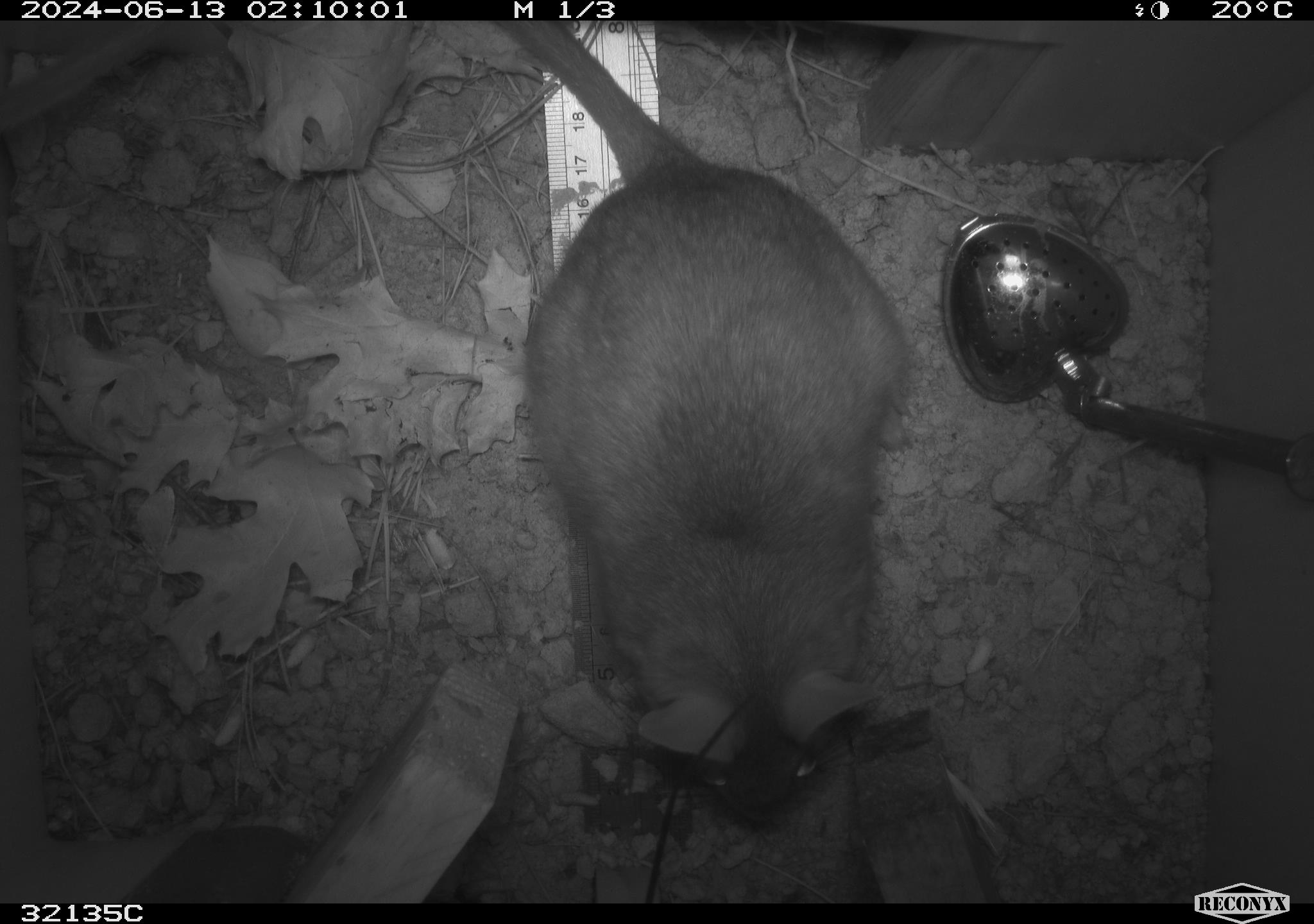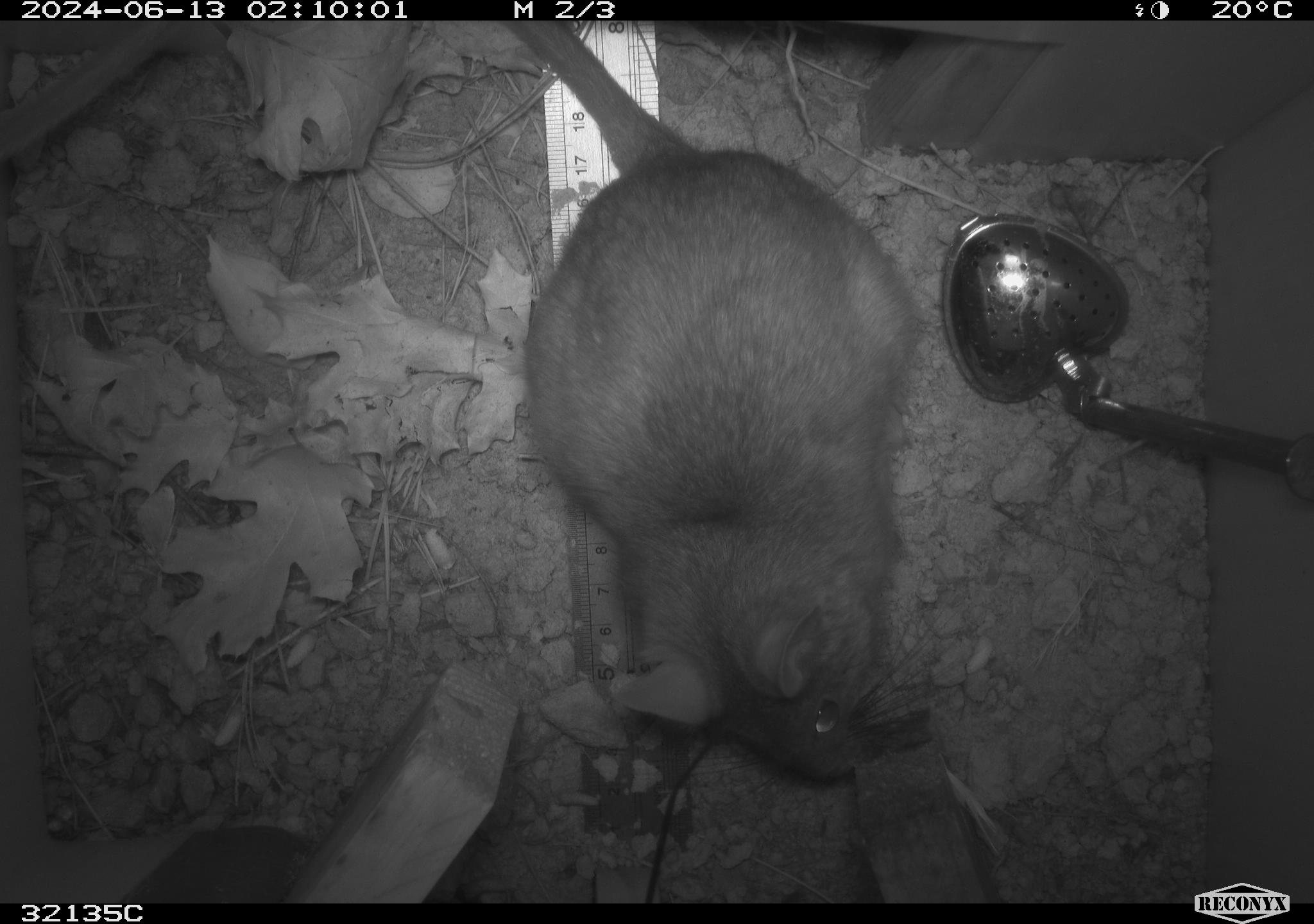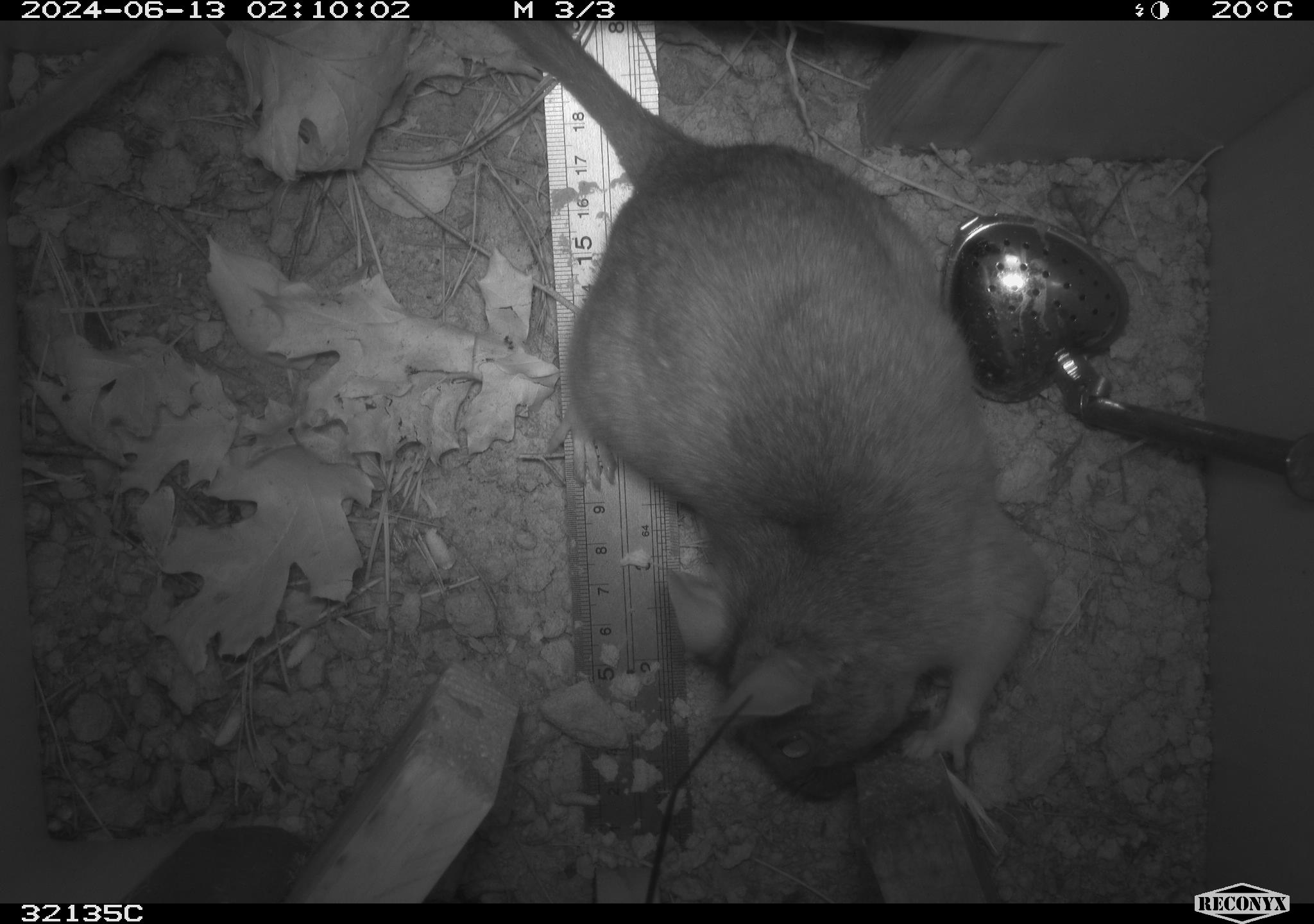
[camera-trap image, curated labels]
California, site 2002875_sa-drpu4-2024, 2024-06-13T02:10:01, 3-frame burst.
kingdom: Animalia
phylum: Chordata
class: Mammalia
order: Rodentia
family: Cricetidae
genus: Neotoma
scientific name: Neotoma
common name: pack rat or woodrat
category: neotoma species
Neotoma species (pack rat or woodrat) (Neotoma).